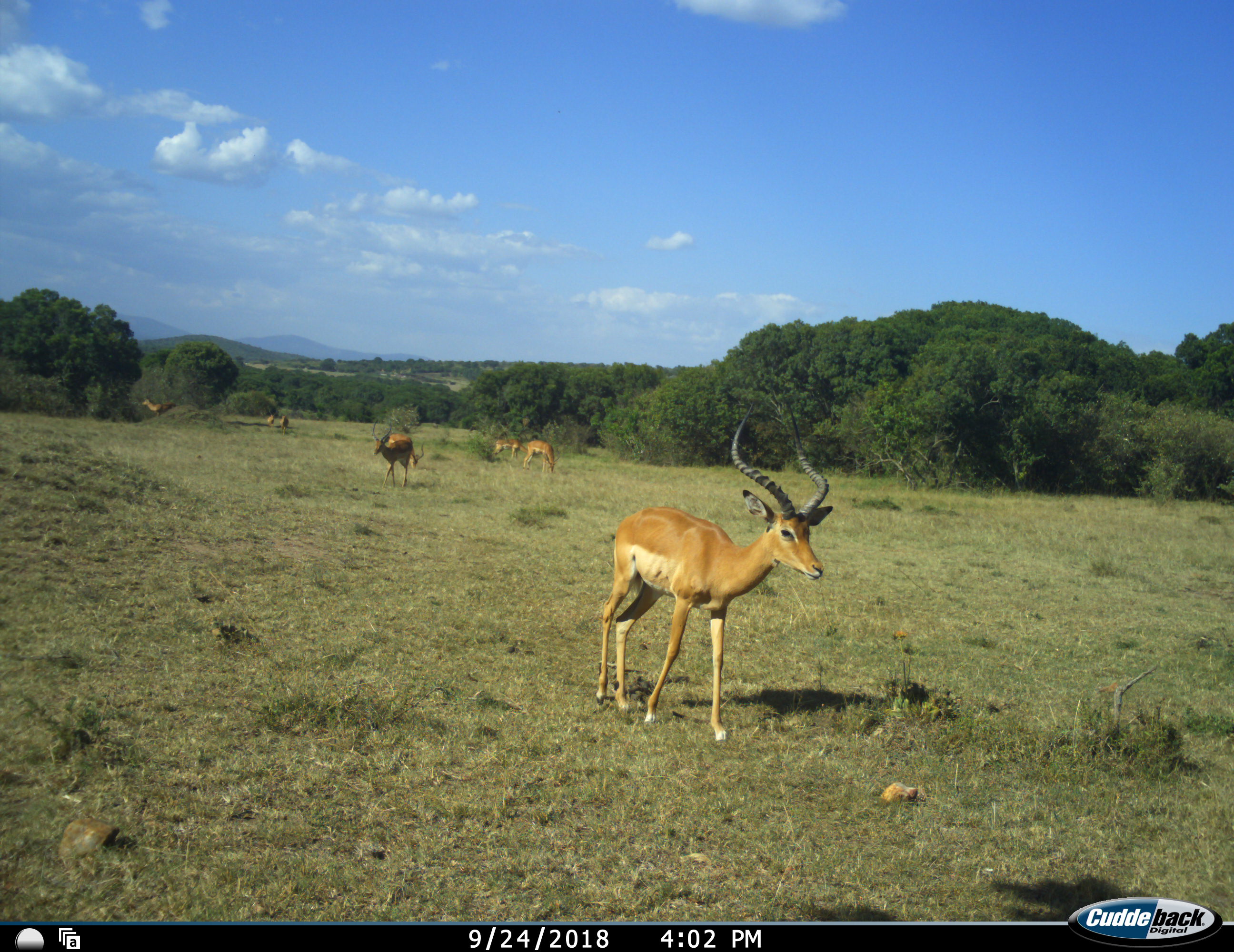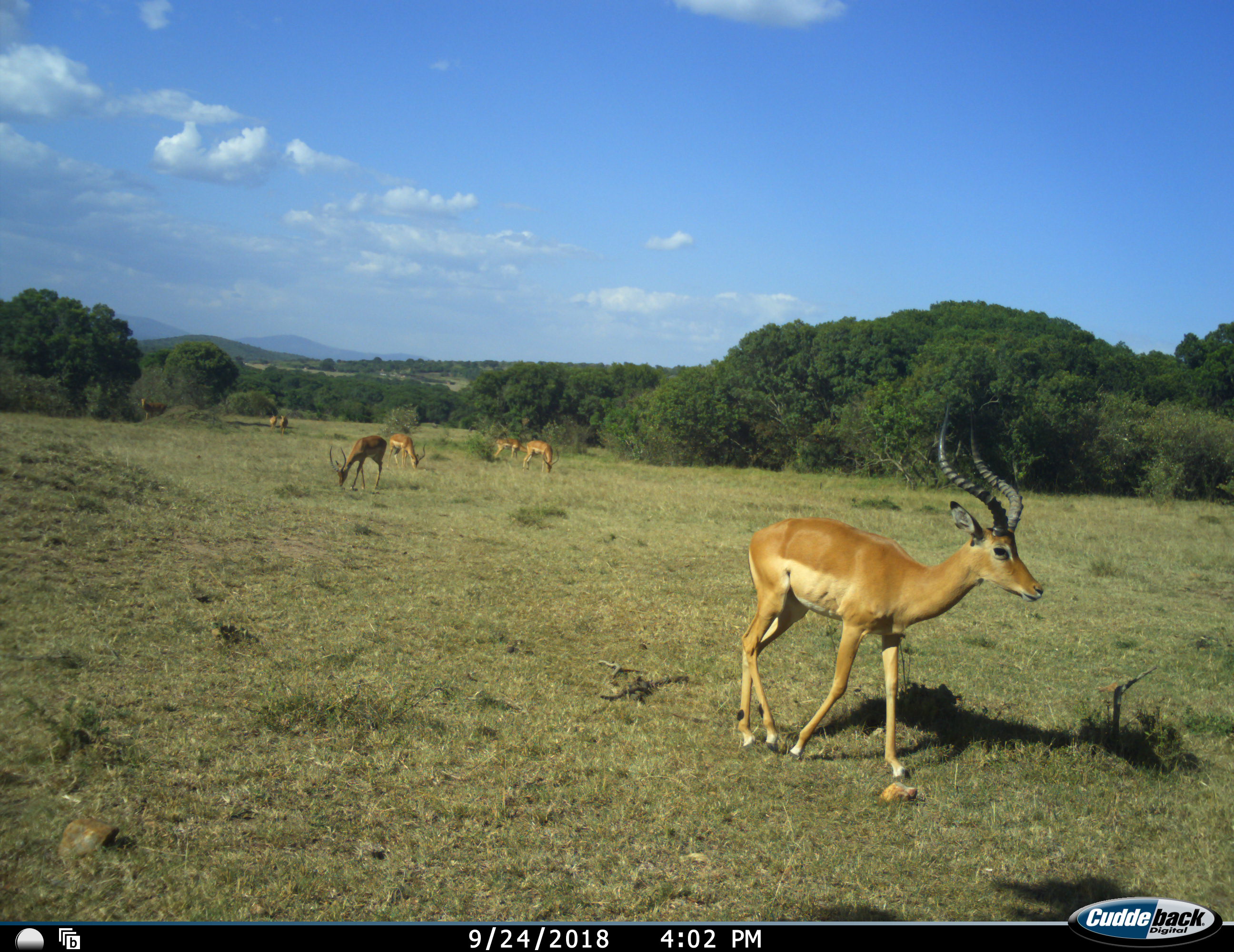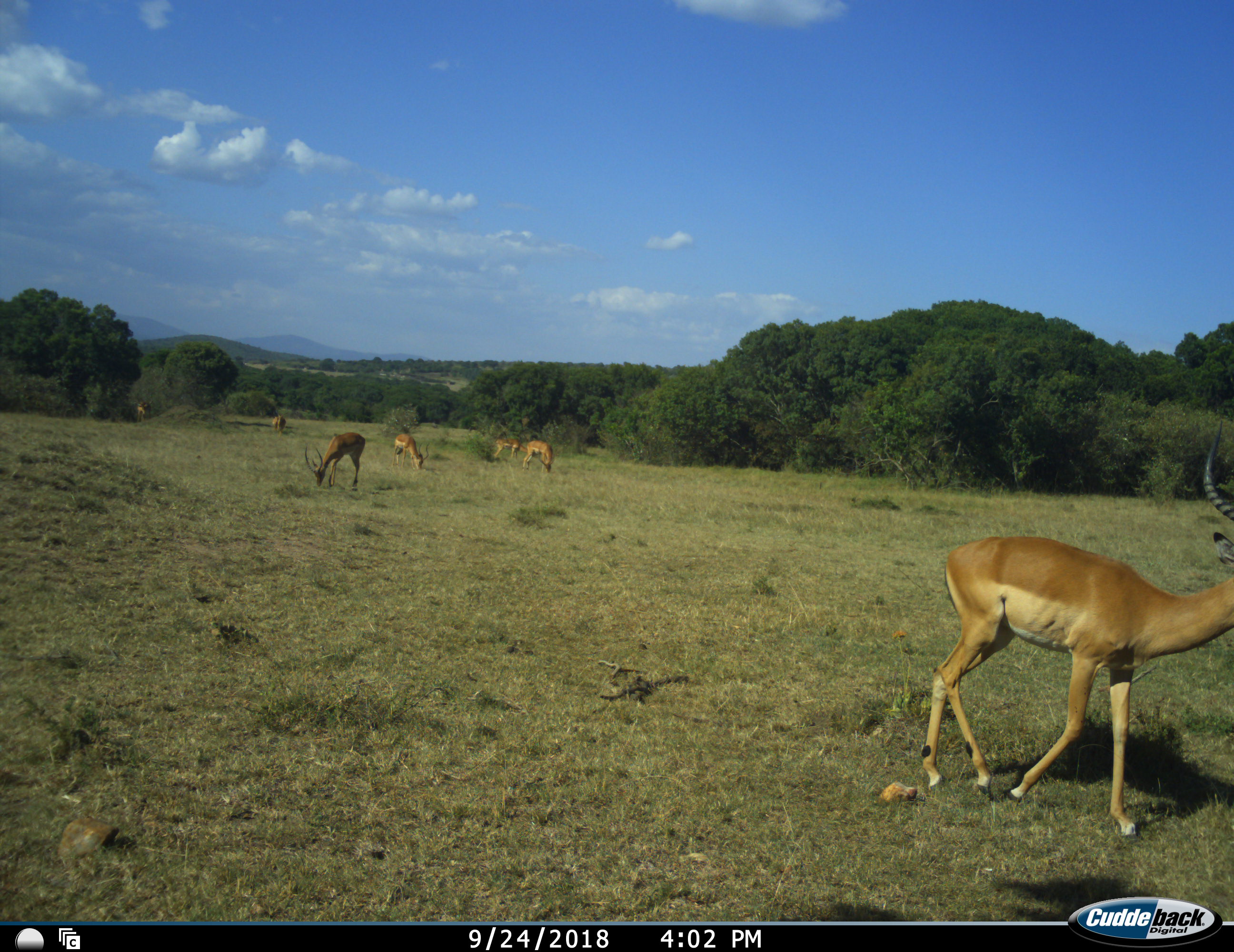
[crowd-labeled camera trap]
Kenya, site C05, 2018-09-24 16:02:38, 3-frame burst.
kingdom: Animalia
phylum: Chordata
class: Mammalia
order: Artiodactyla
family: Bovidae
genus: Aepyceros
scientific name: Aepyceros melampus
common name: impala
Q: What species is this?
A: Impala (Aepyceros melampus).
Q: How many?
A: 7.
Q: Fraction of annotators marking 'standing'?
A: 44%.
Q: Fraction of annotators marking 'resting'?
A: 0%.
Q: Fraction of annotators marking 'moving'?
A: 100%.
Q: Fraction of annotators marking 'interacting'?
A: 0%.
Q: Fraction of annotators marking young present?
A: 0%.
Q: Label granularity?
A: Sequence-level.